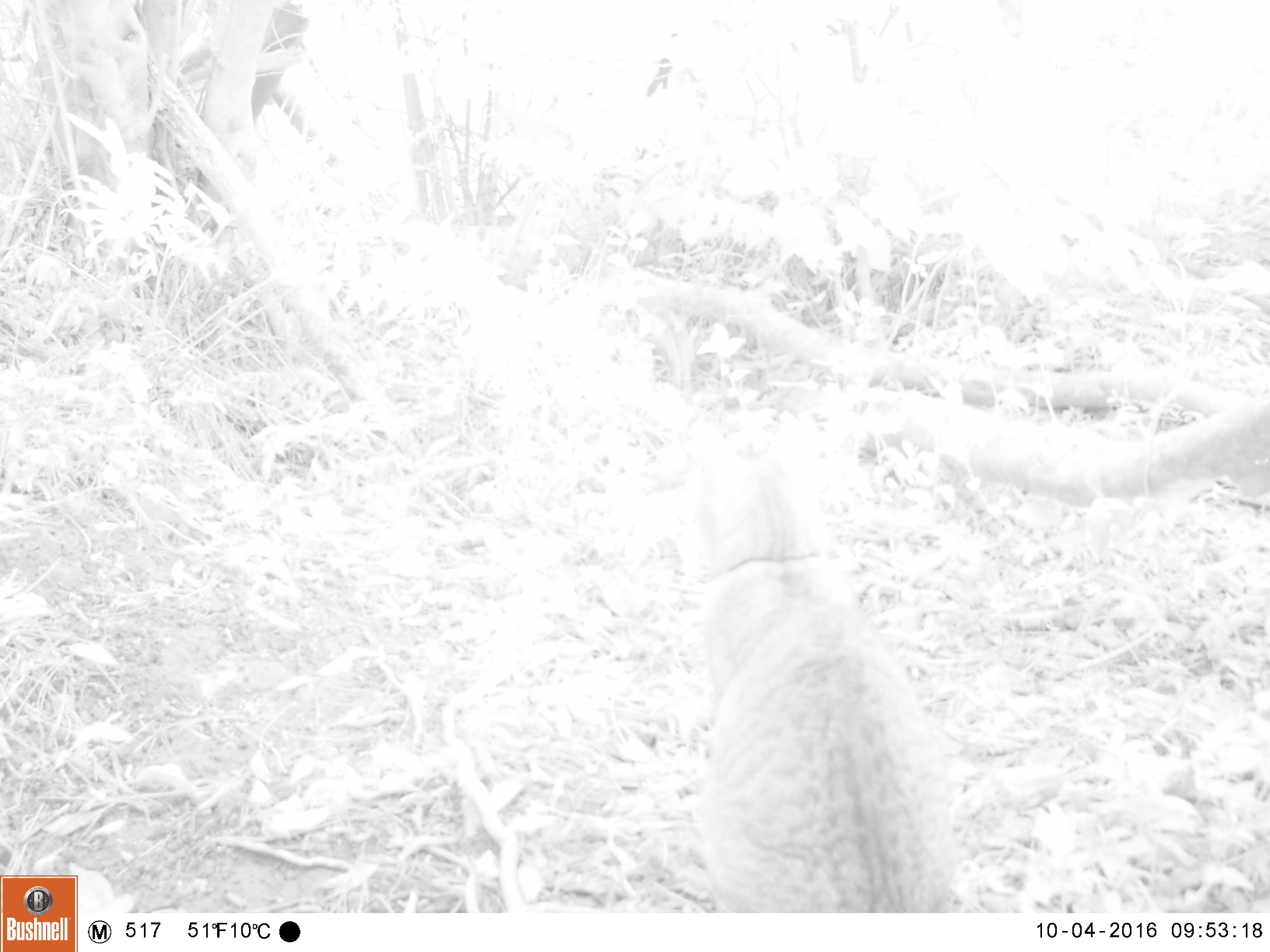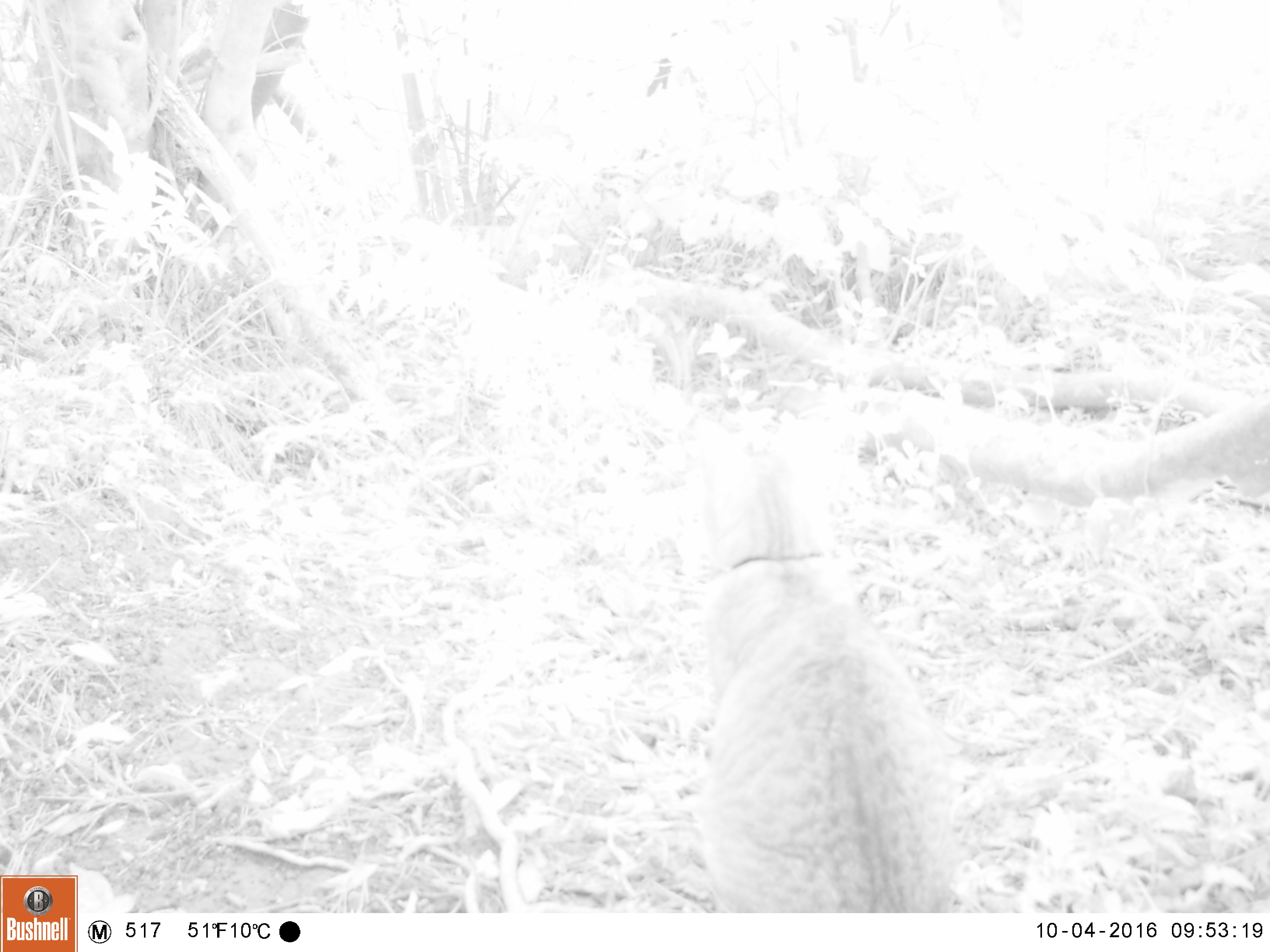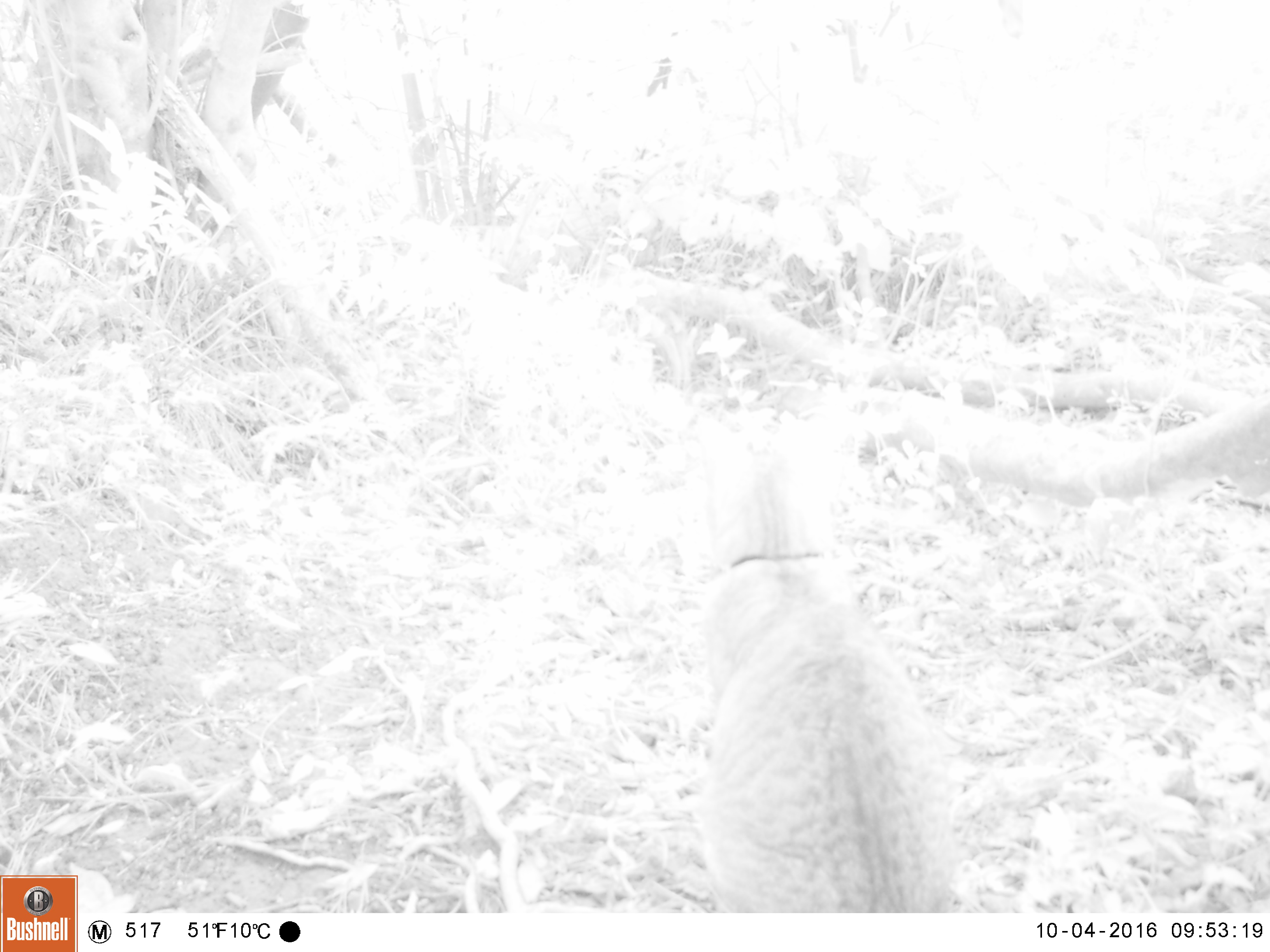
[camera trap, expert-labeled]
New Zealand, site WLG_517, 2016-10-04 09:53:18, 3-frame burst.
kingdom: Animalia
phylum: Chordata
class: Mammalia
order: Carnivora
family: Felidae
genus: Felis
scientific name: Felis catus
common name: domestic cat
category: cat